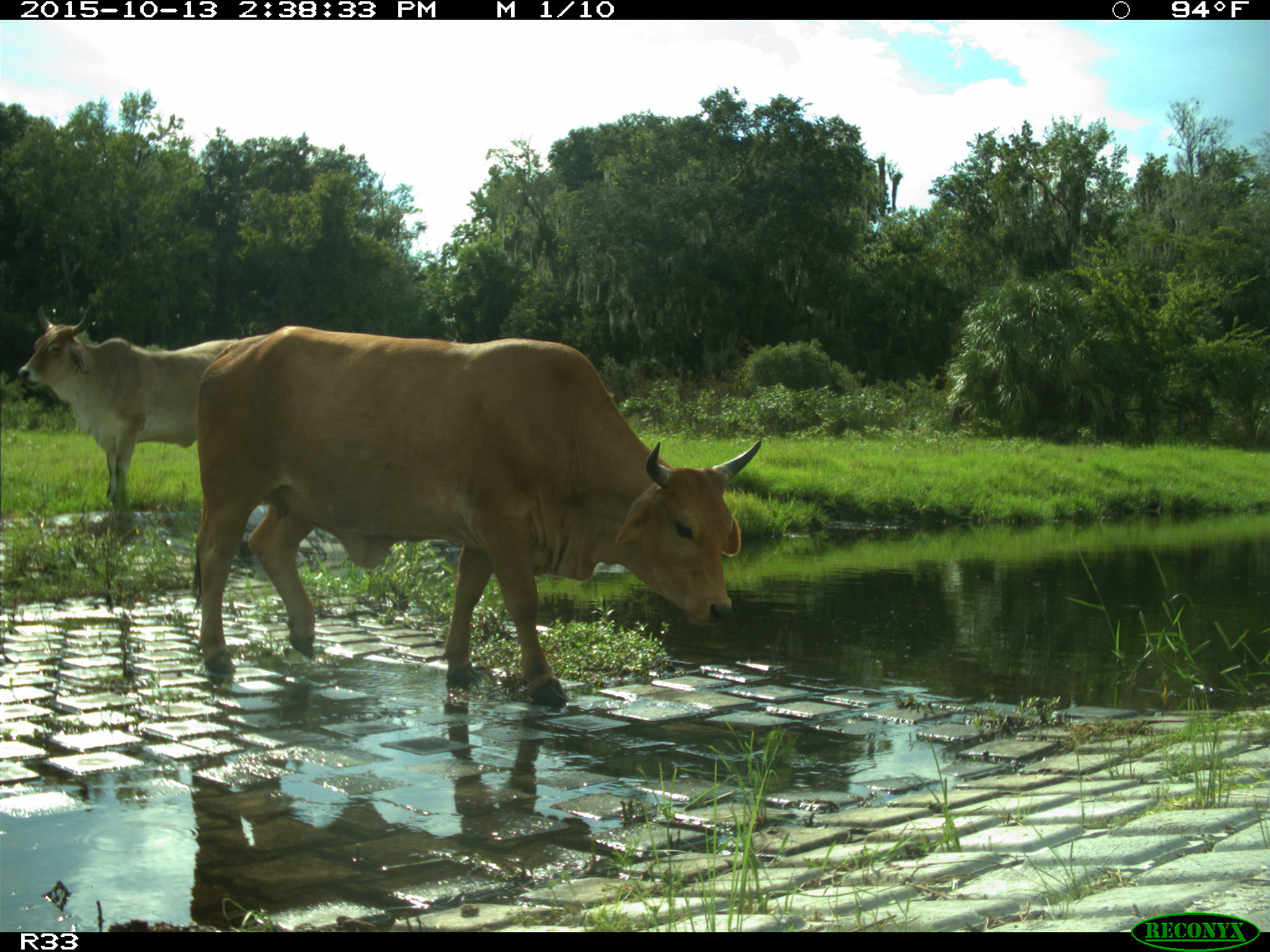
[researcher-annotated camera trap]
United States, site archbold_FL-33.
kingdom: Animalia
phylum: Chordata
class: Mammalia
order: Artiodactyla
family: Bovidae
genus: Bos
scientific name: Bos taurus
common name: domestic cow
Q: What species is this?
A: Bos taurus (domestic cow).